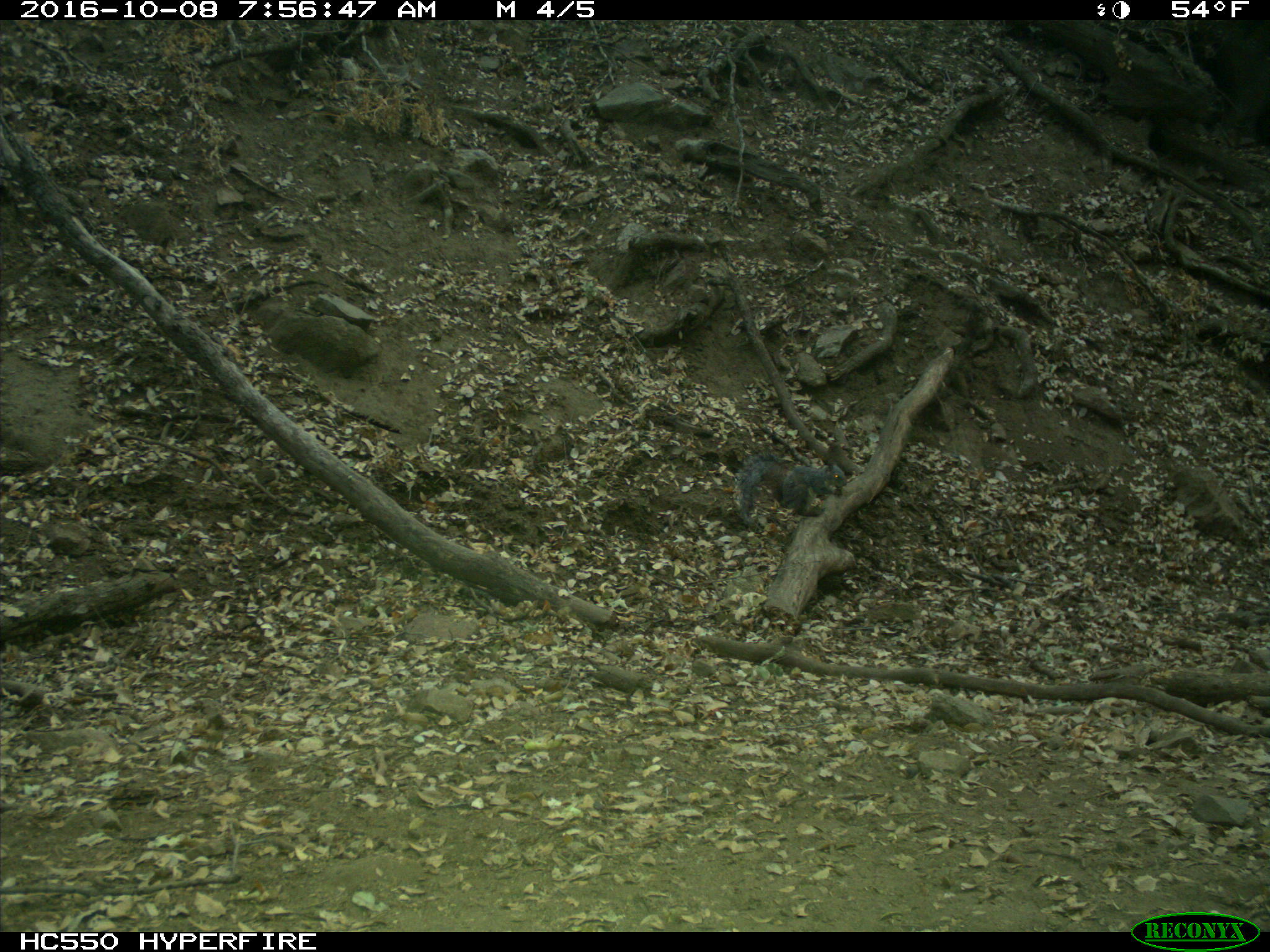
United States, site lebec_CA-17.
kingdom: Animalia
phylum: Chordata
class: Mammalia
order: Rodentia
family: Sciuridae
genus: Sciurus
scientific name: Sciurus carolinensis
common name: eastern gray squirrel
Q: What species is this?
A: Sciurus carolinensis (eastern gray squirrel).